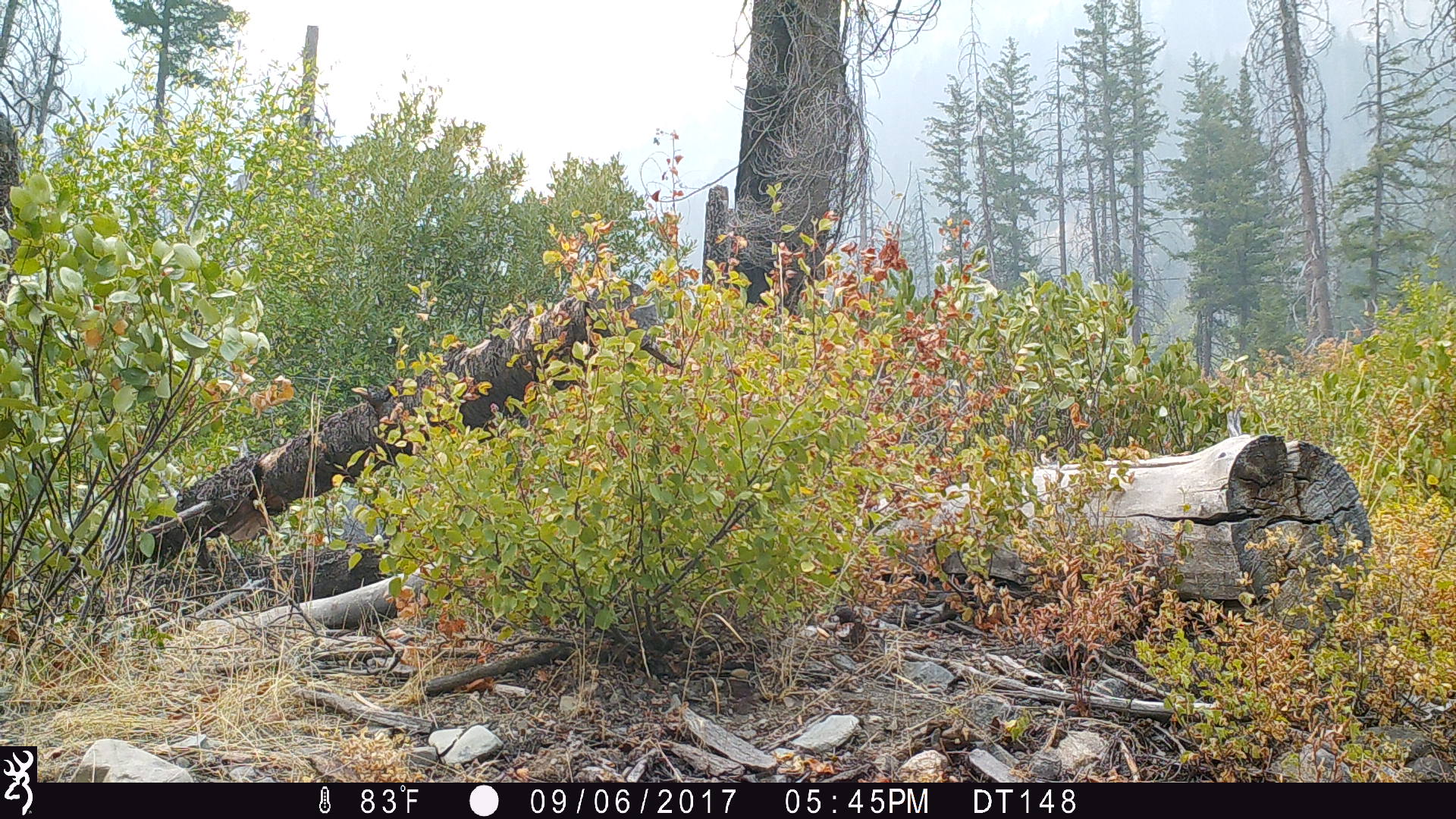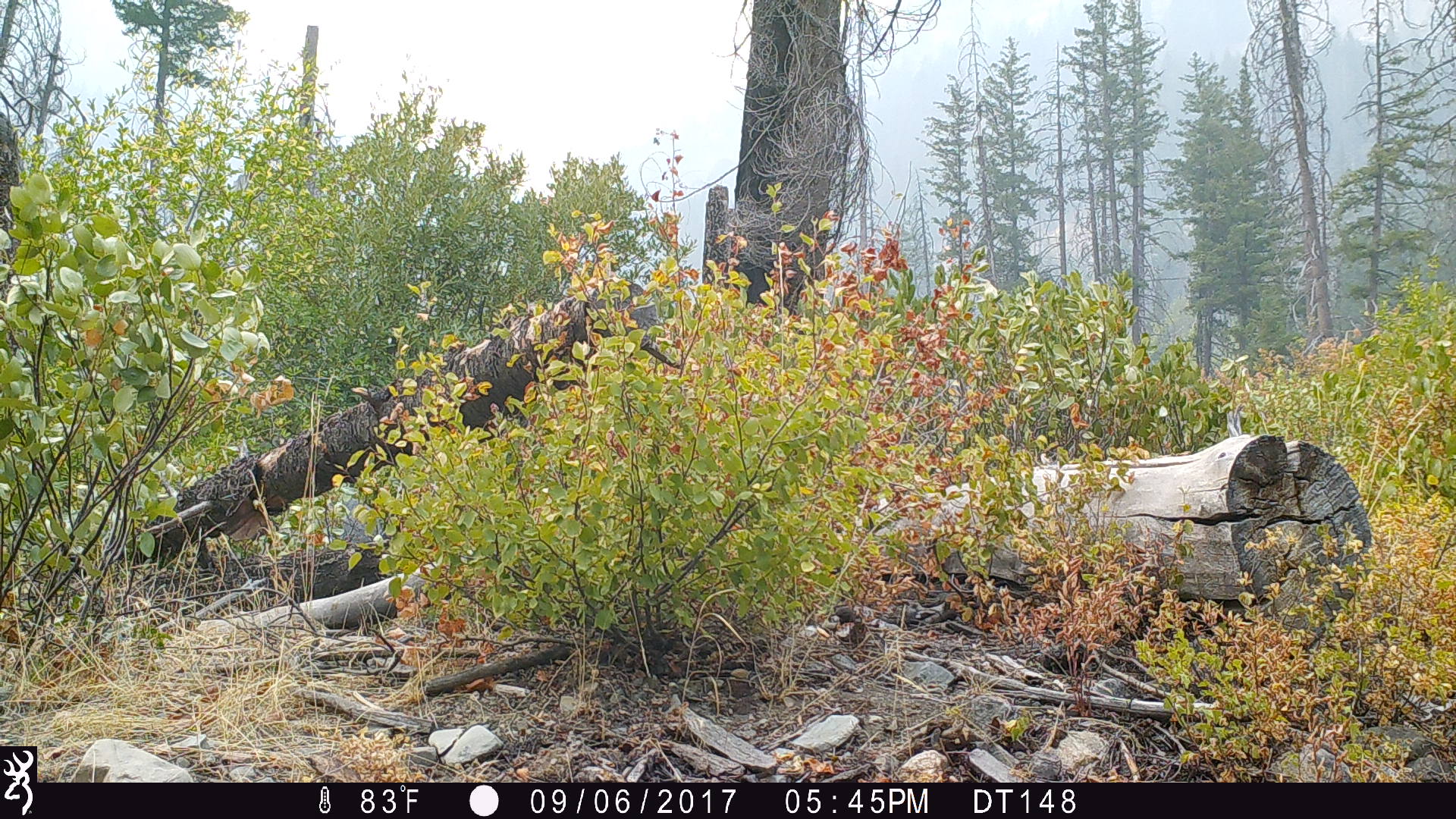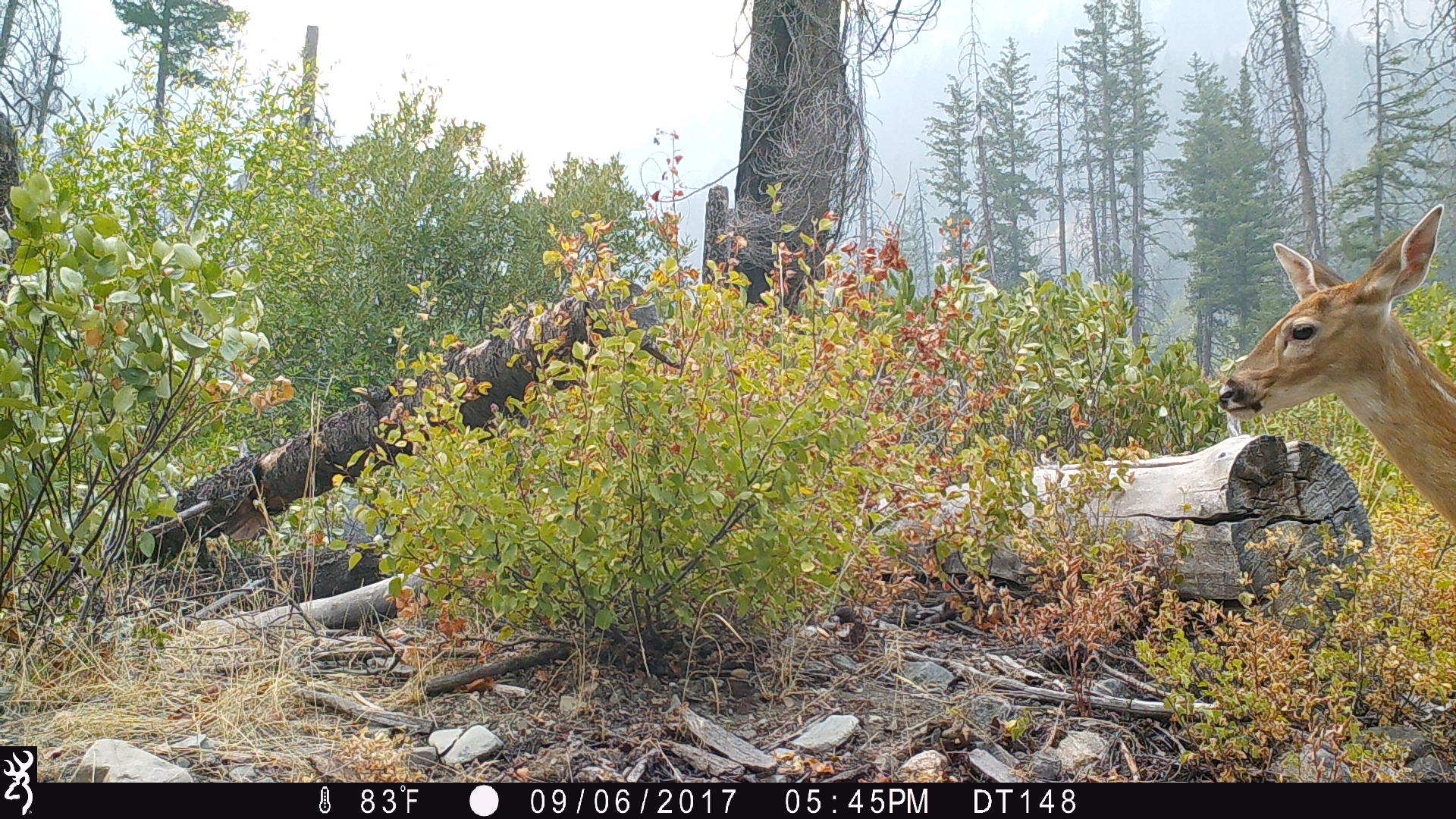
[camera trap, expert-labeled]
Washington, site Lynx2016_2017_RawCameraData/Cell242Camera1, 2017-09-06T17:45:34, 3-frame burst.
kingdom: Animalia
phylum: Chordata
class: Mammalia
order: Artiodactyla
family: Cervidae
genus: Odocoileus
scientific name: Odocoileus virginianus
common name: white-tailed deer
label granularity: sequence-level